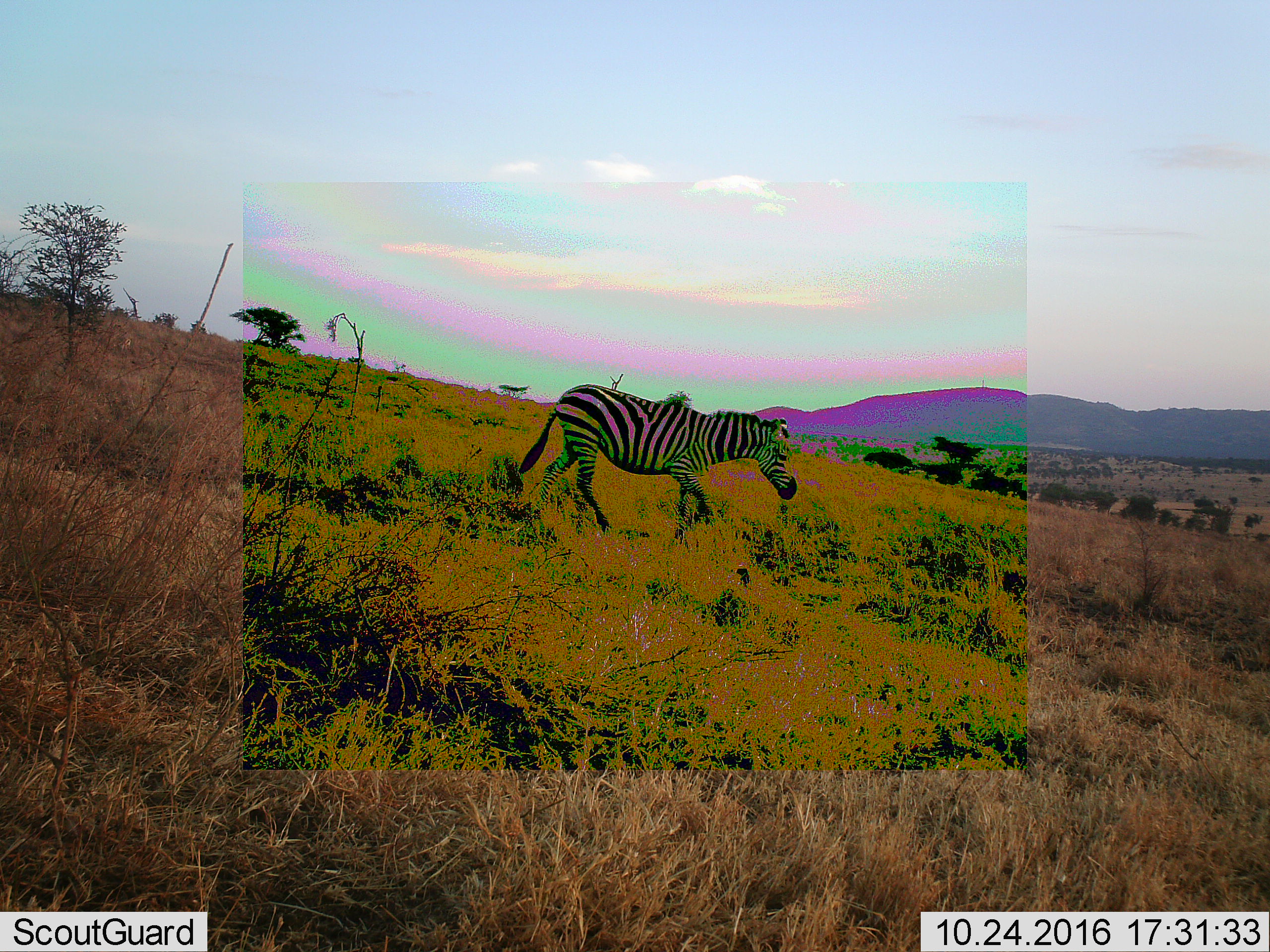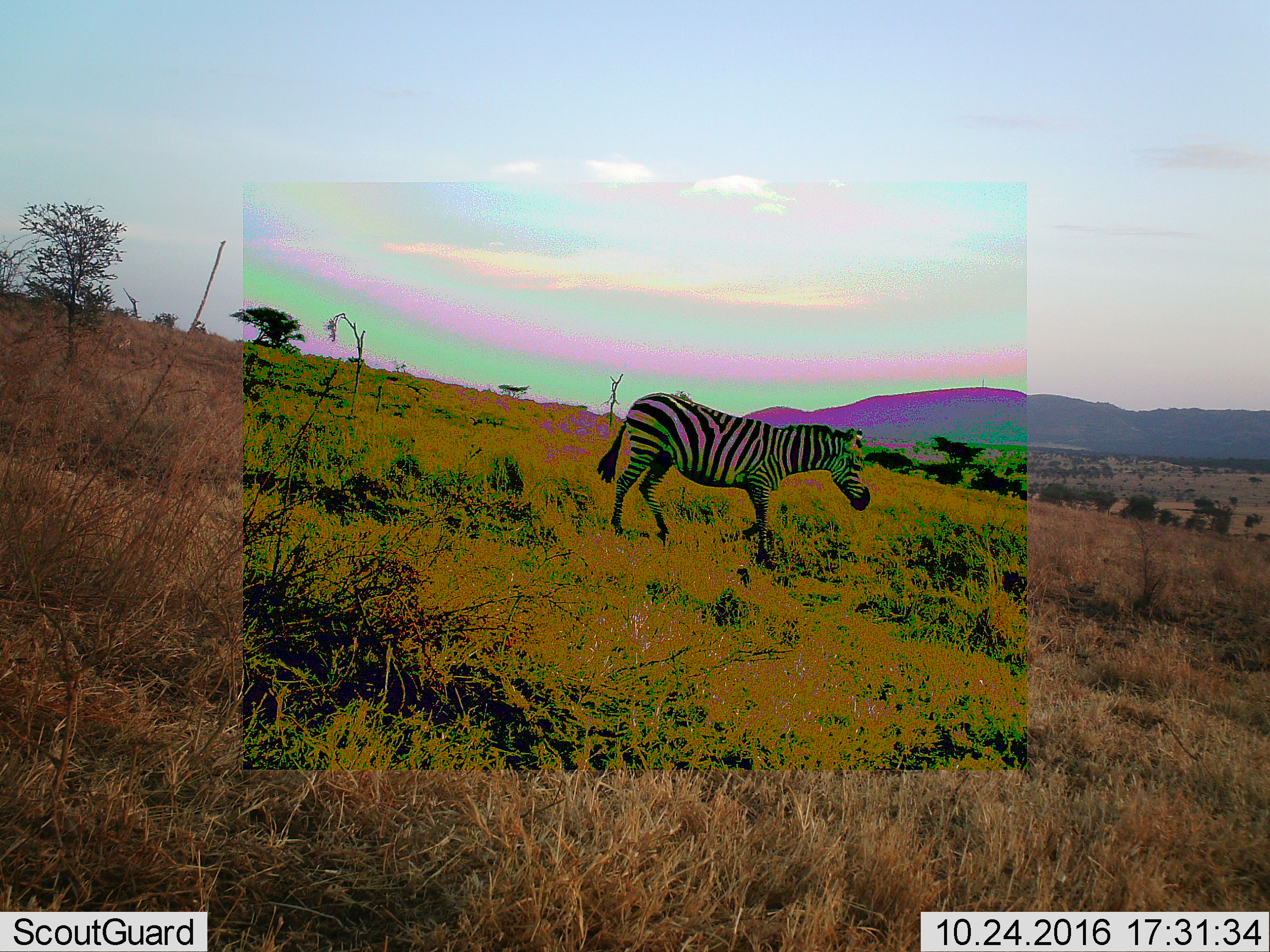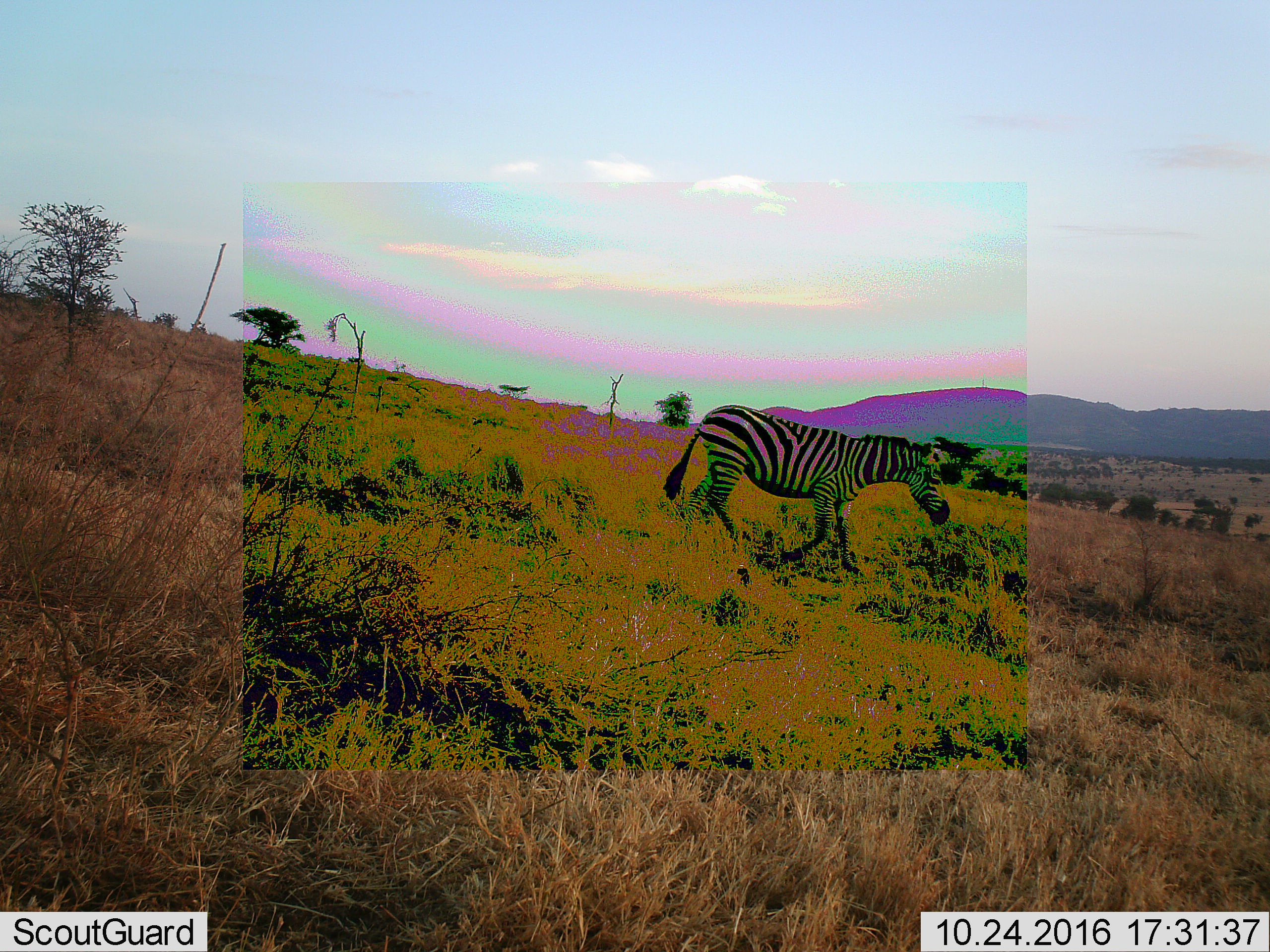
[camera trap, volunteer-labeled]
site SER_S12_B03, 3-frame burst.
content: unidentified animal